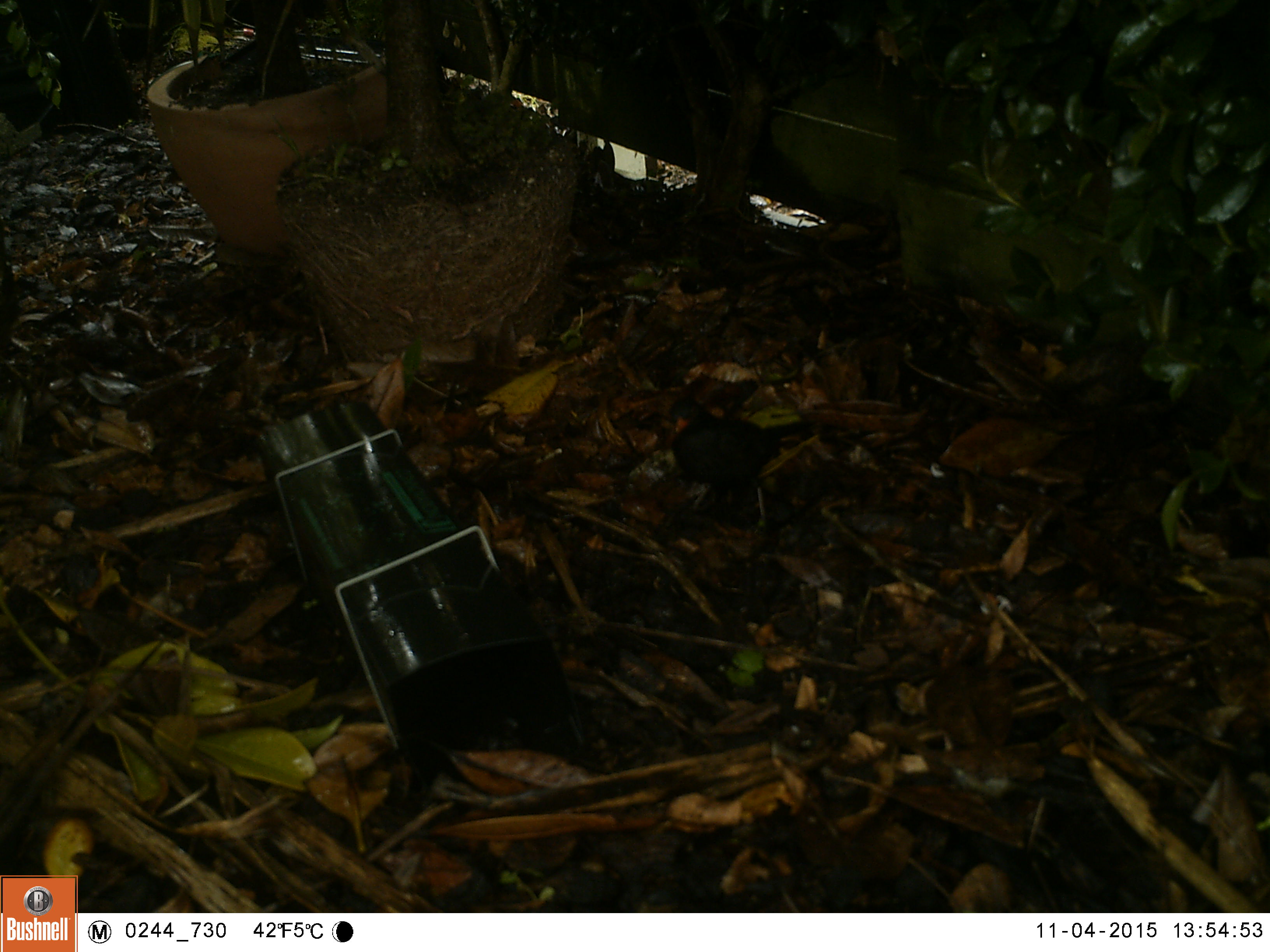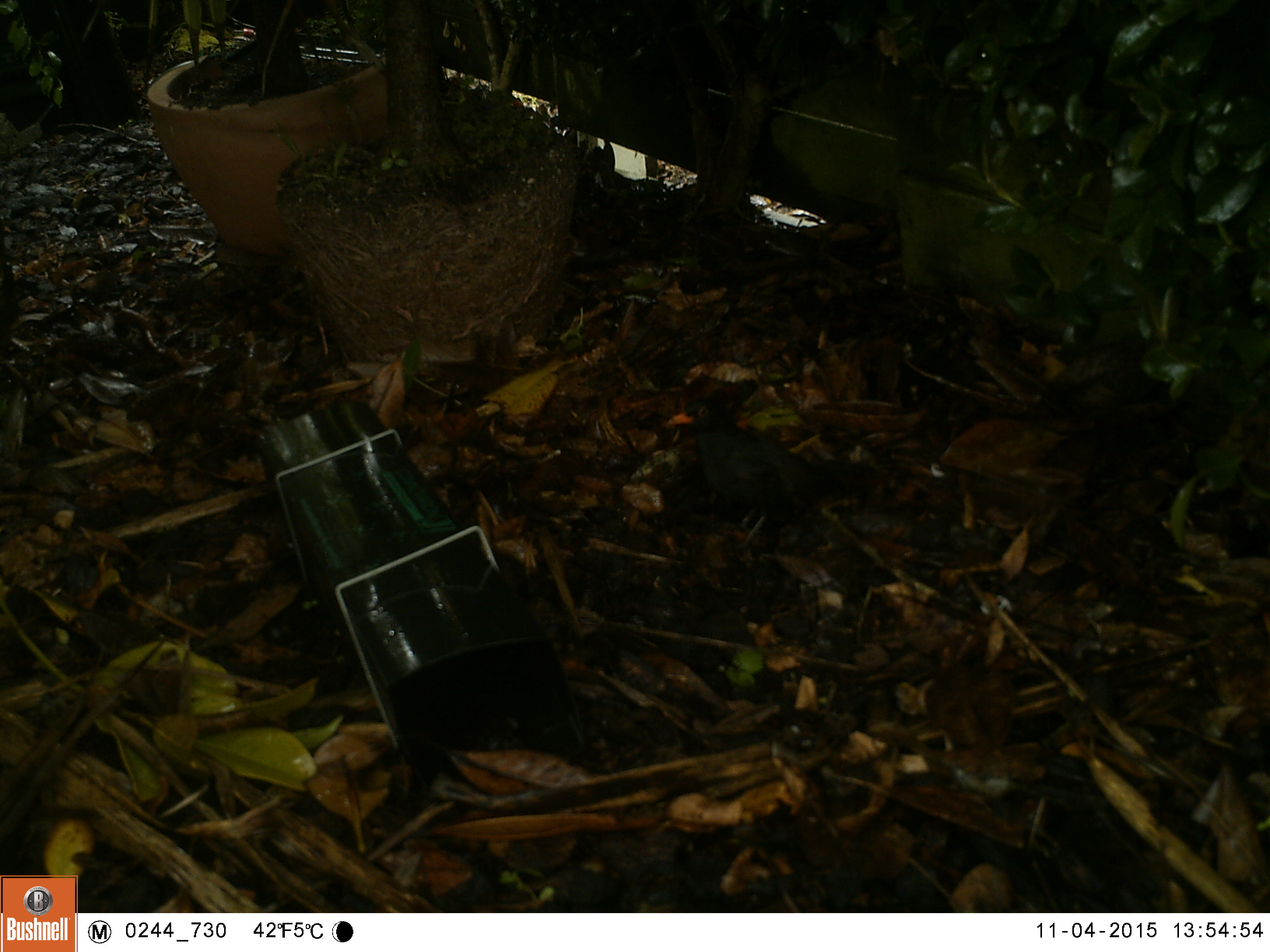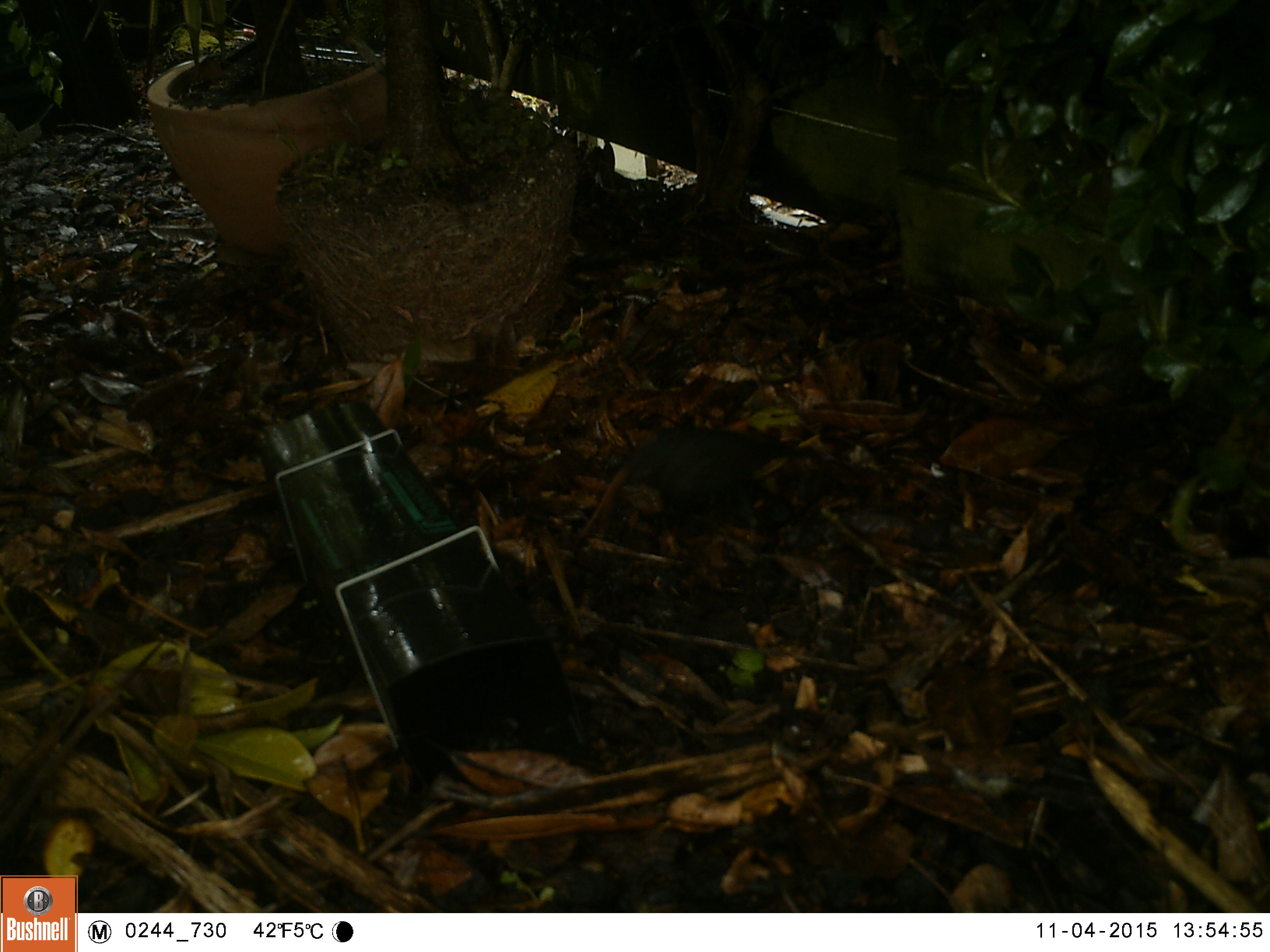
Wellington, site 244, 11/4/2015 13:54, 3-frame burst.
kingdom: Animalia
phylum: Chordata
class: Aves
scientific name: Aves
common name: bird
Bird (Aves).